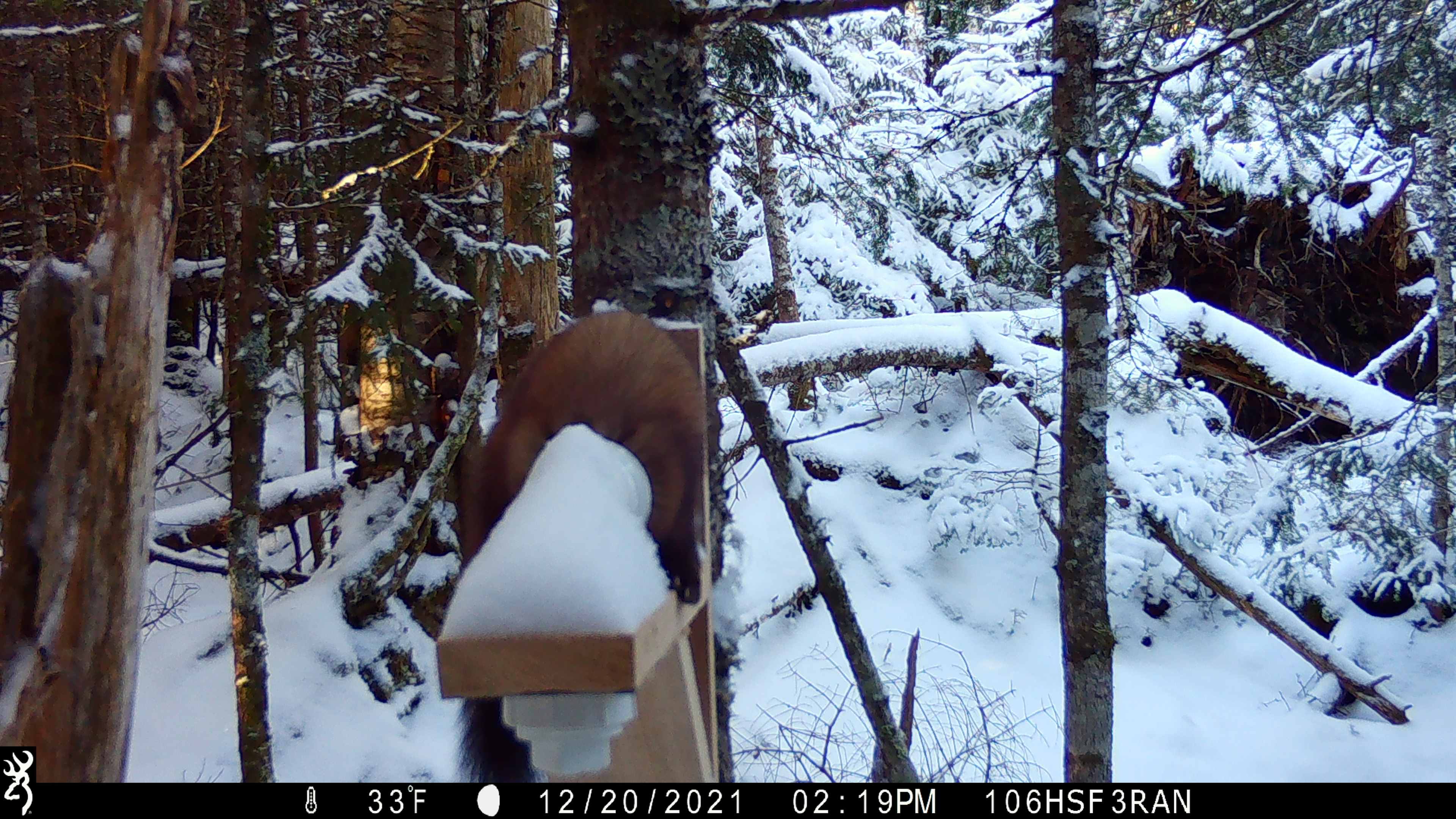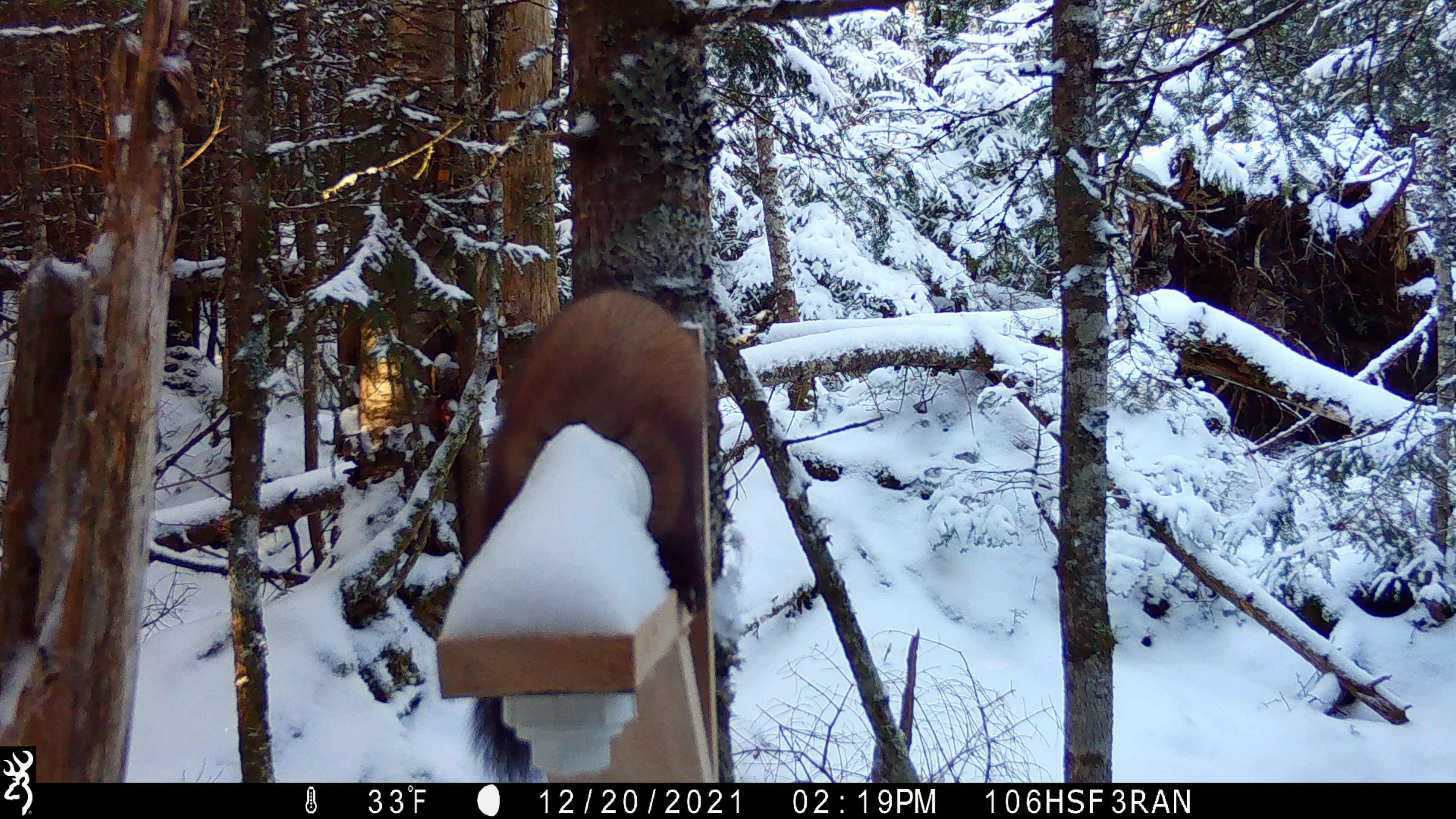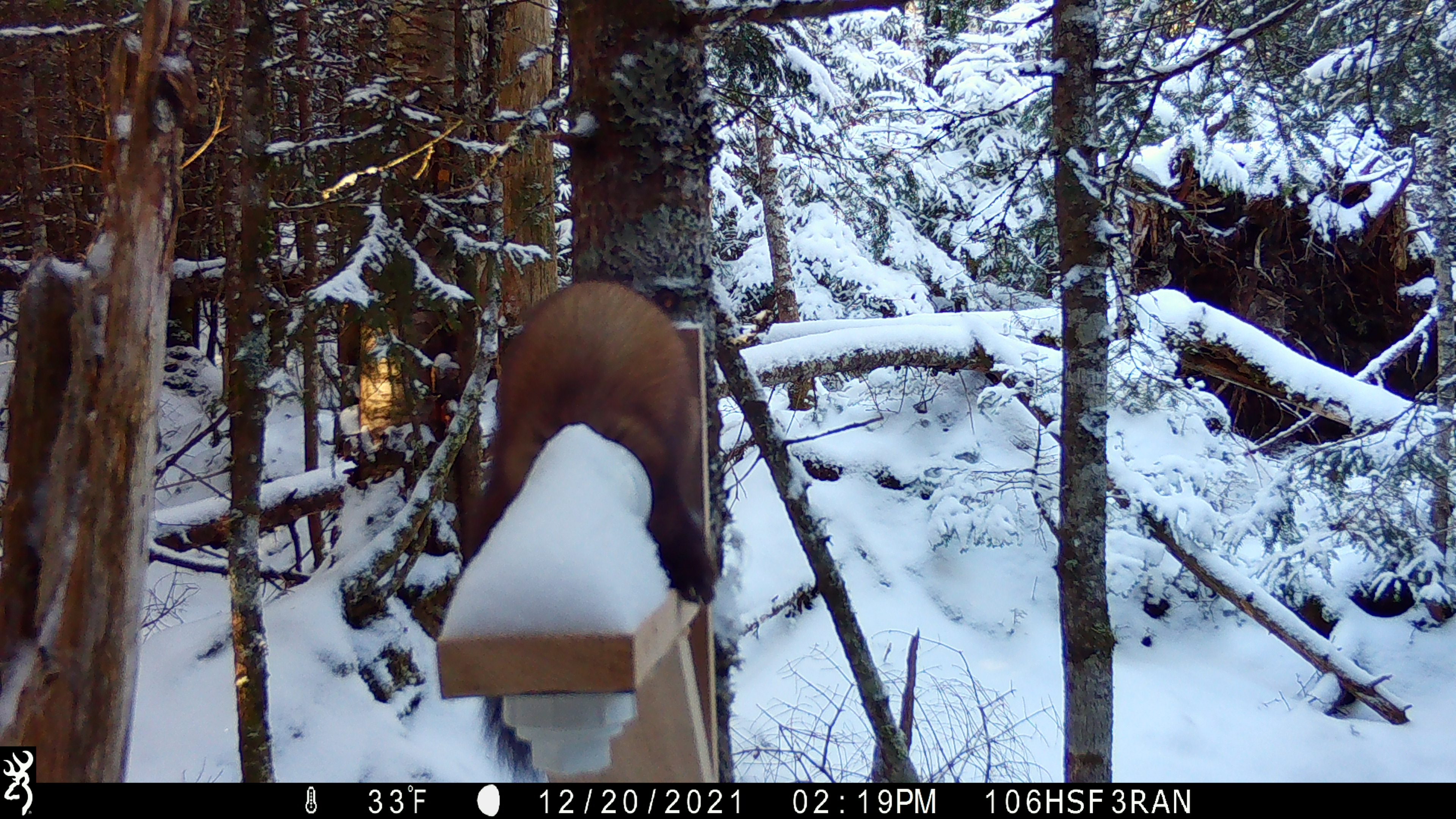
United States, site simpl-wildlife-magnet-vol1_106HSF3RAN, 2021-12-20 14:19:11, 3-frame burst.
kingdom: Animalia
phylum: Chordata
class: Mammalia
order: Carnivora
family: Mustelidae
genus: Martes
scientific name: Martes americana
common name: american marten